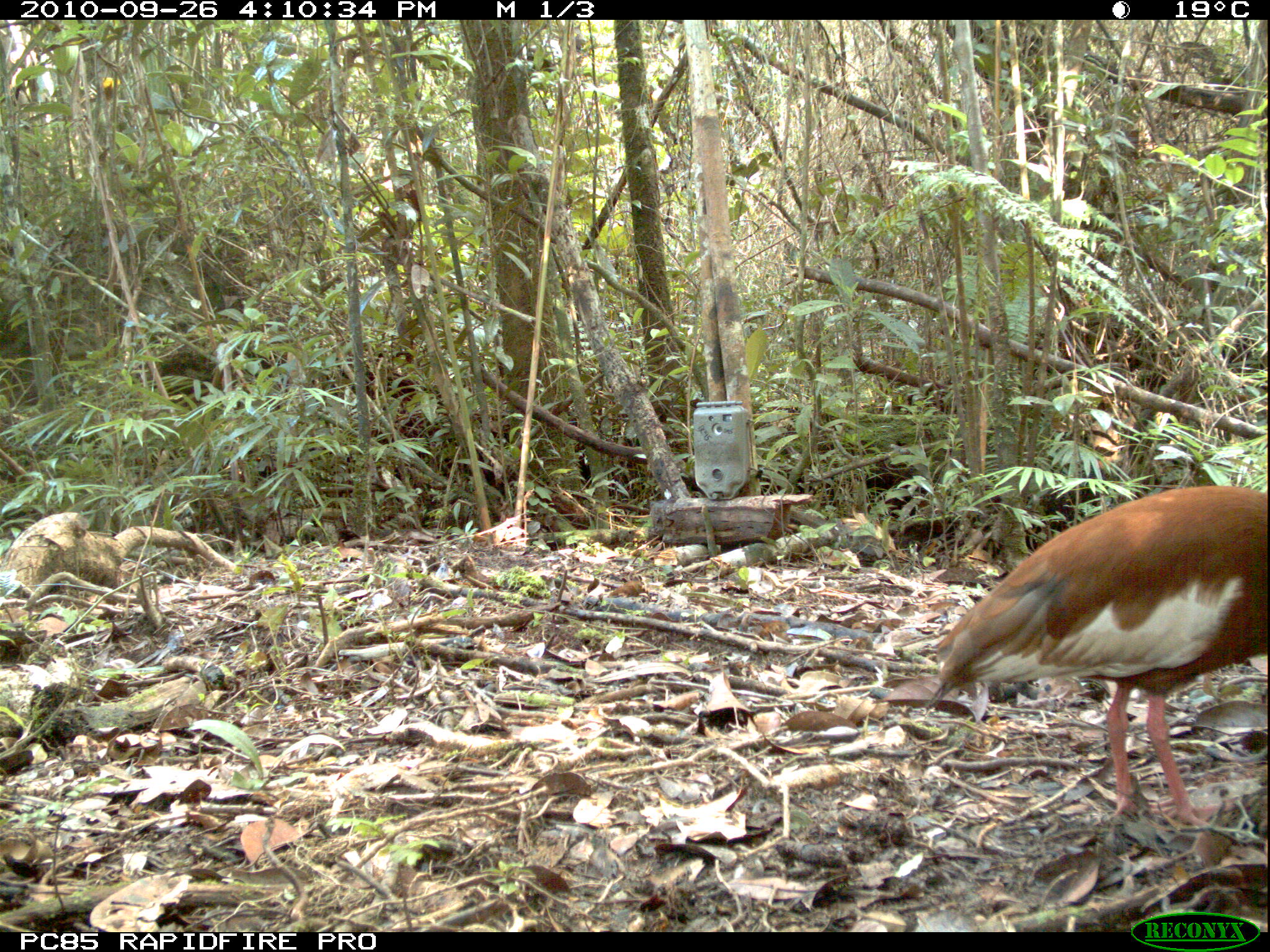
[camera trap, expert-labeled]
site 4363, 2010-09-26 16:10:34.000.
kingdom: Animalia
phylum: Chordata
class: Aves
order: Pelecaniformes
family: Threskiornithidae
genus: Lophotibis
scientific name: Lophotibis cristata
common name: madagascar ibis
Lophotibis cristata (madagascar ibis), count 1.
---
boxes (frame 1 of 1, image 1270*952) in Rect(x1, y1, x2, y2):
lophotibis cristata: Rect(925, 484, 1270, 830)